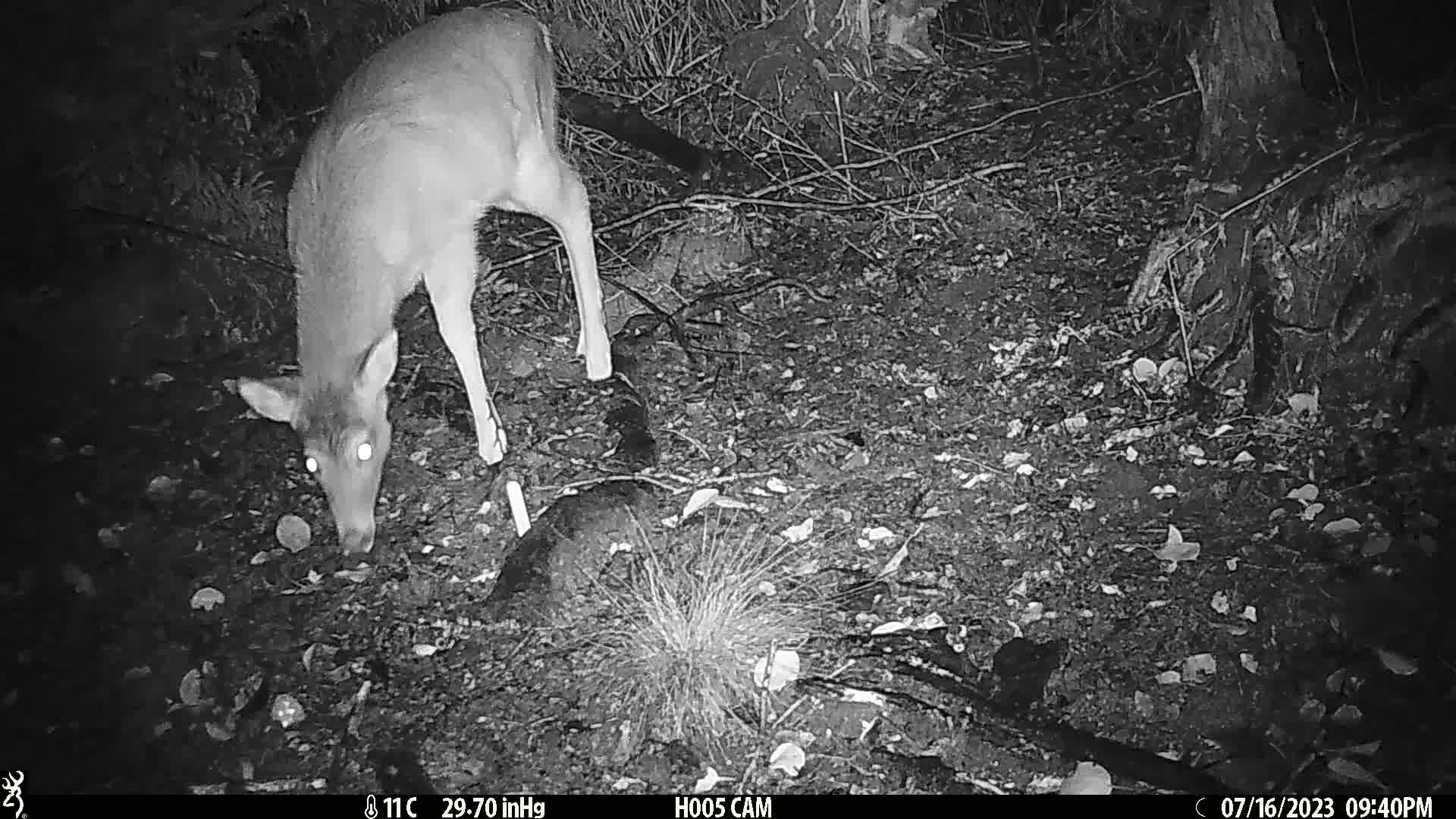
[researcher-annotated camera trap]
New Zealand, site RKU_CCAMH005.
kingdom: Animalia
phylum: Chordata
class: Mammalia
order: Artiodactyla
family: Cervidae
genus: Odocoileus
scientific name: Odocoileus virginianus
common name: white-tailed deer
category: white tailed deer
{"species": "white tailed deer (white-tailed deer) (Odocoileus virginianus)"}